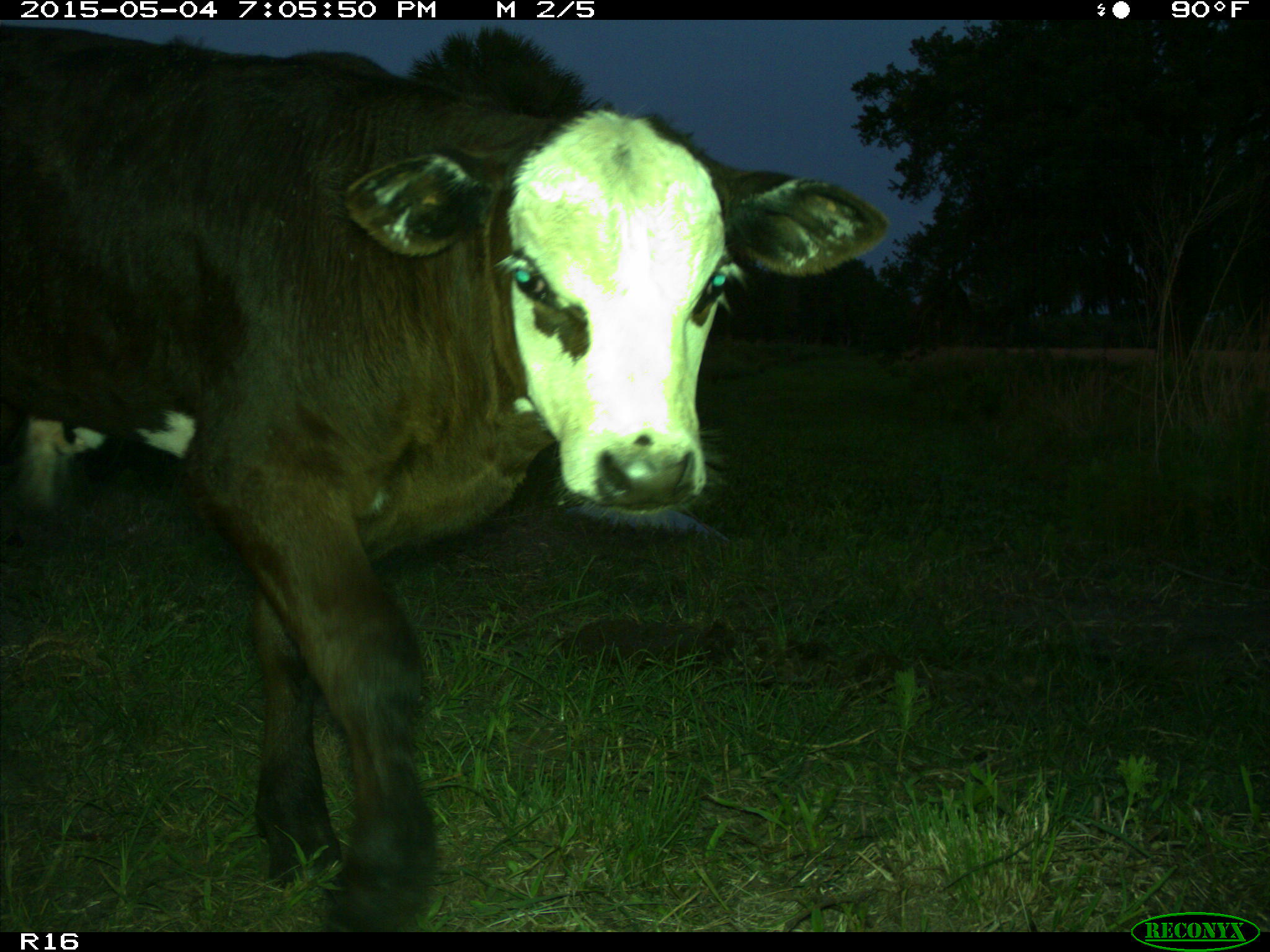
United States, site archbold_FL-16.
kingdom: Animalia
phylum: Chordata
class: Mammalia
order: Artiodactyla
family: Bovidae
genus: Bos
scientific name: Bos taurus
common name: domestic cow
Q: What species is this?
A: Bos taurus (domestic cow).